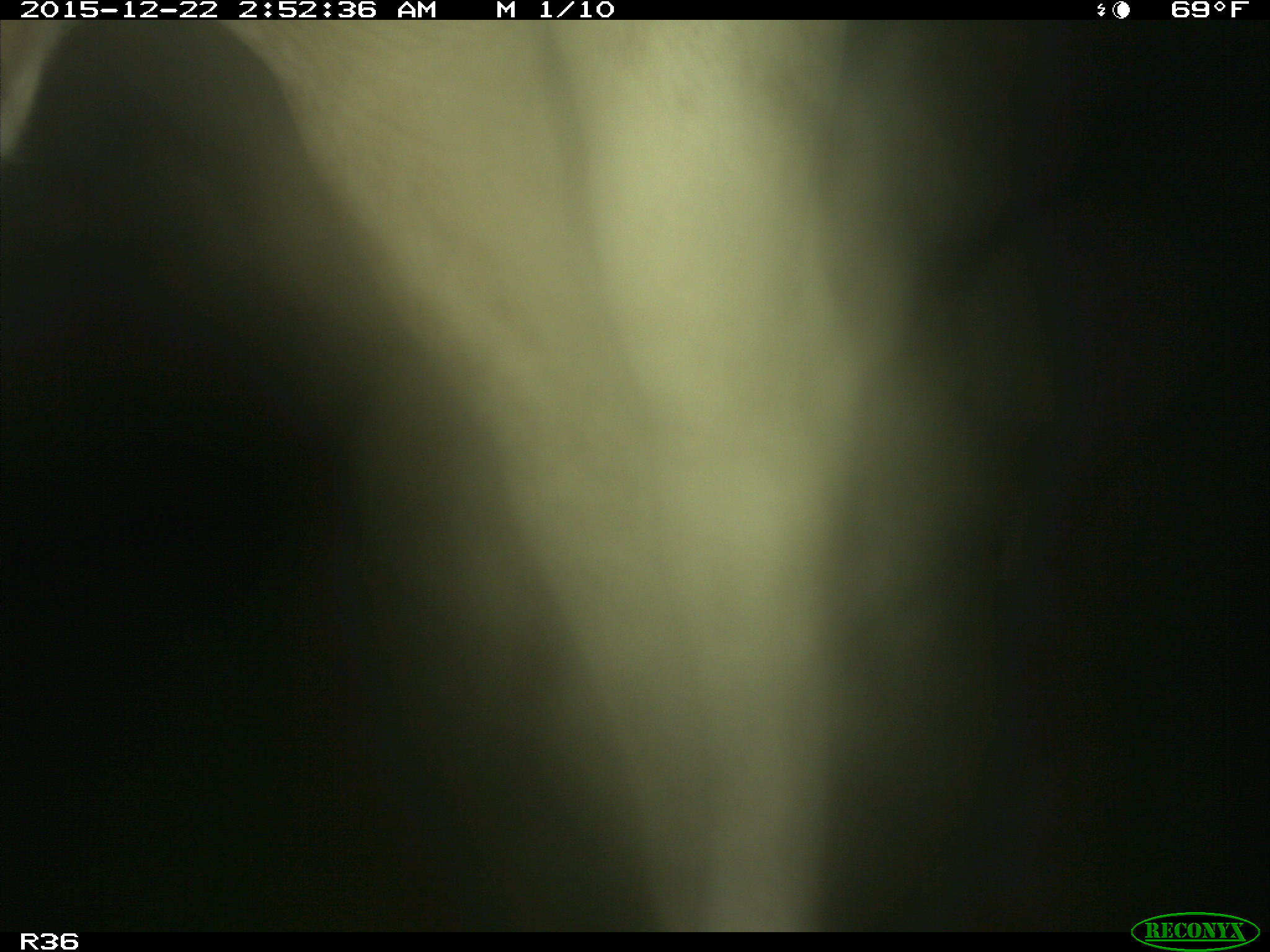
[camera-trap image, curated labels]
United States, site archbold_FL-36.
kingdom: Animalia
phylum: Chordata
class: Mammalia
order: Artiodactyla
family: Bovidae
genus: Bos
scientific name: Bos taurus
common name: domestic cow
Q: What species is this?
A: Bos taurus (domestic cow).